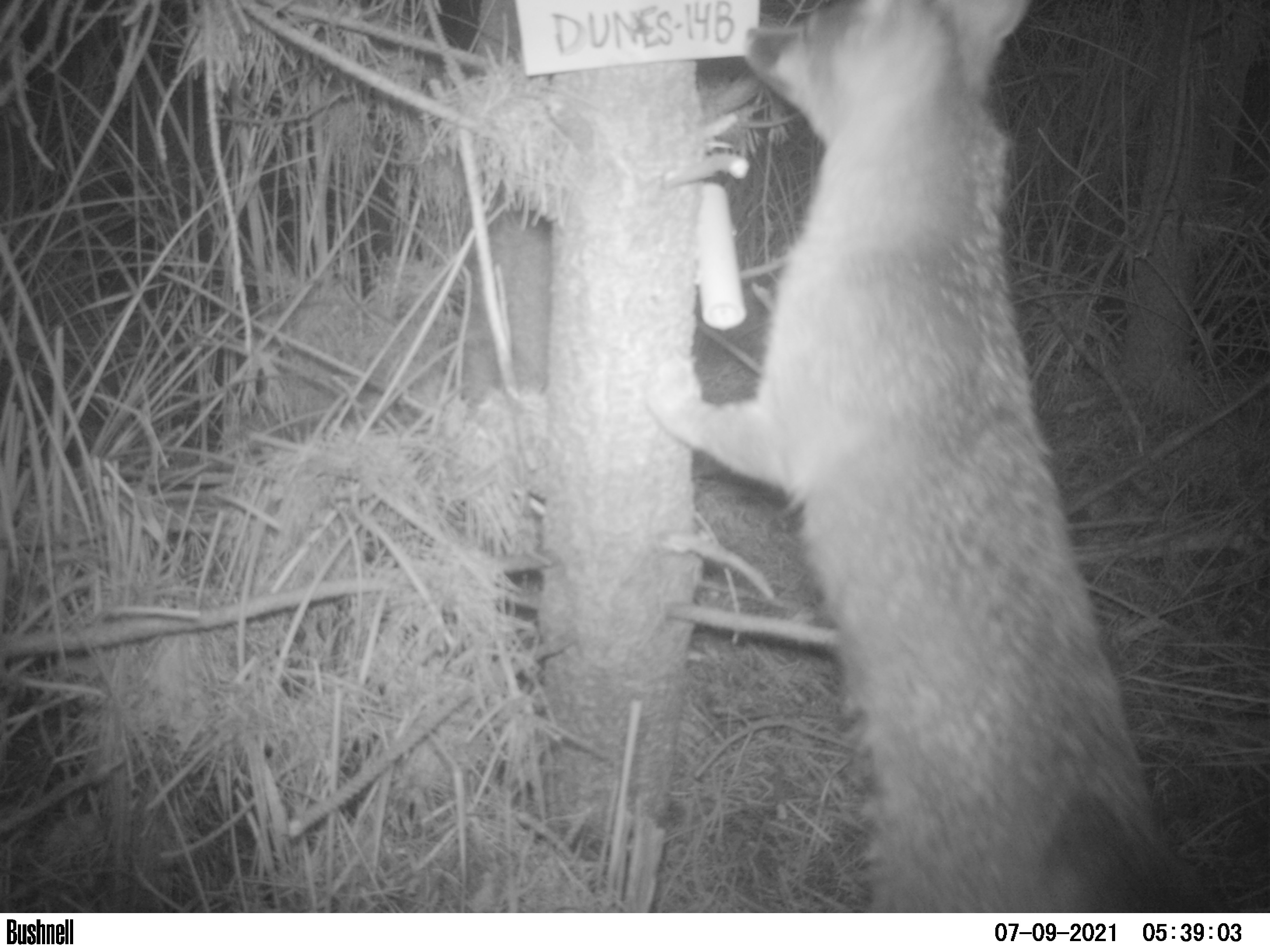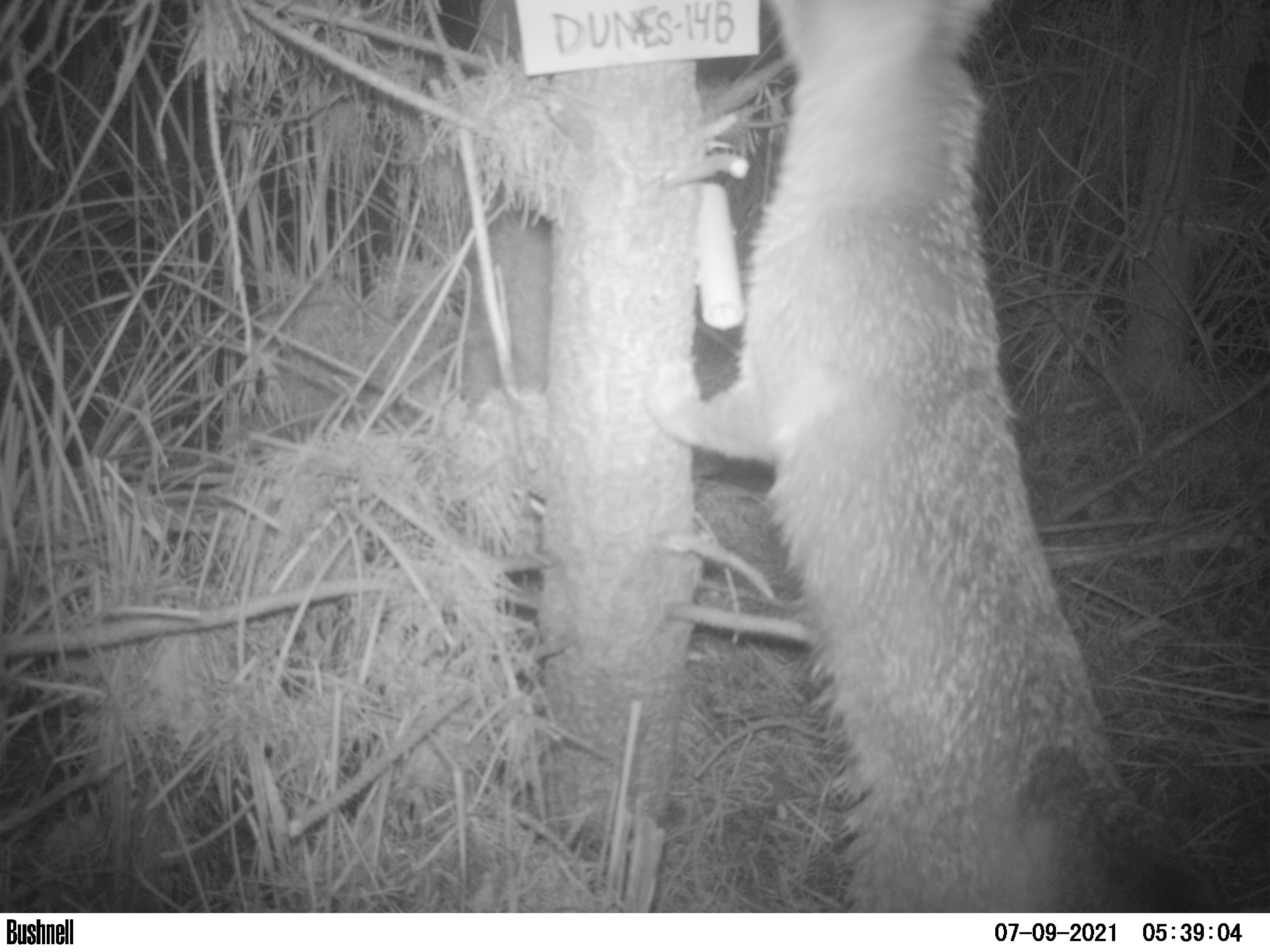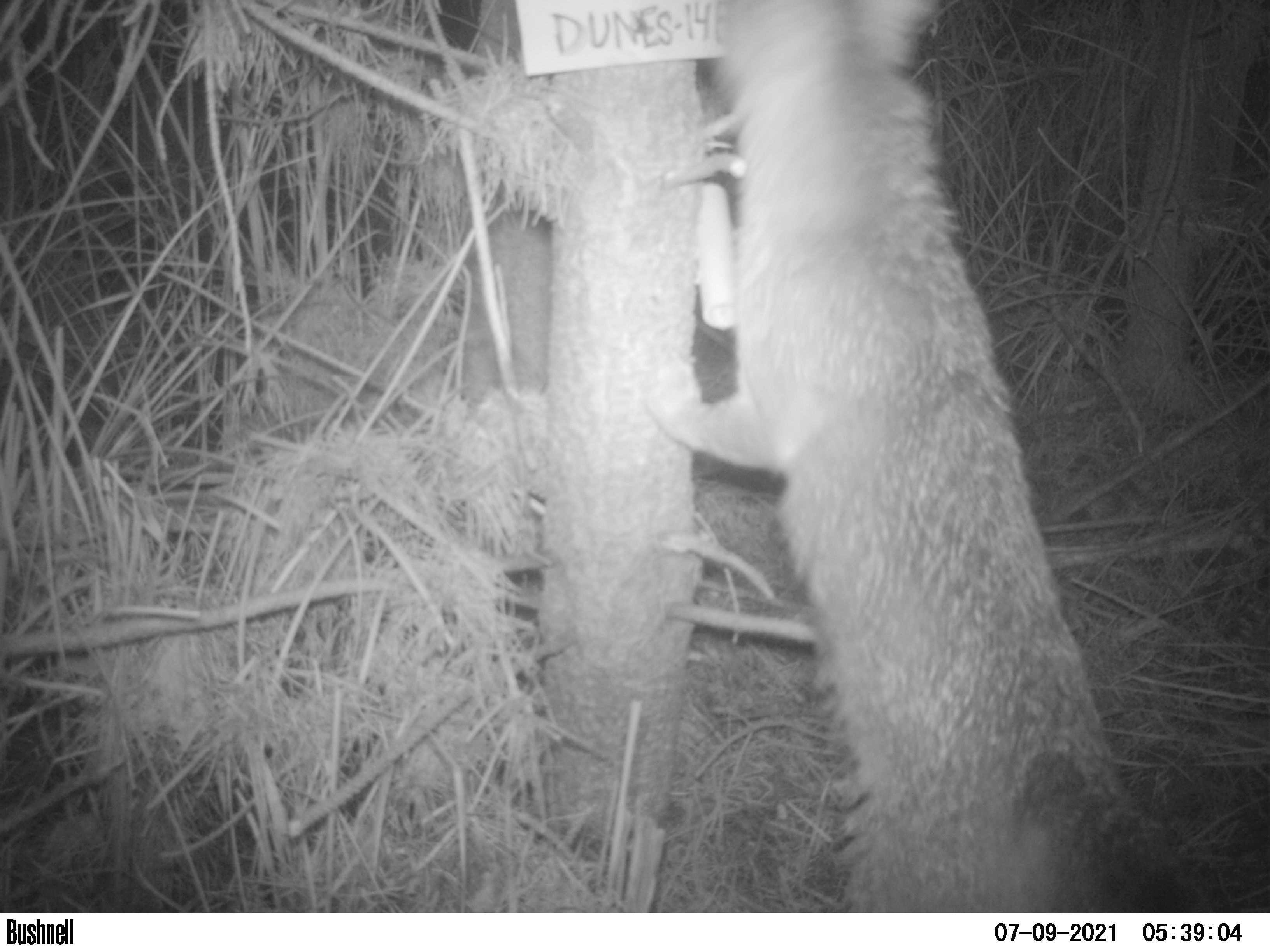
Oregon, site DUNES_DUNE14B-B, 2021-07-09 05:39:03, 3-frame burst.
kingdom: Animalia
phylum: Chordata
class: Mammalia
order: Carnivora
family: Canidae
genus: Urocyon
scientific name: Urocyon cinereoargenteus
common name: gray fox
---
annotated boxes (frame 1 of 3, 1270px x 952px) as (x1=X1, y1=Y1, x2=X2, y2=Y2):
gray fox: (x1=598, y1=4, x2=1222, y2=909)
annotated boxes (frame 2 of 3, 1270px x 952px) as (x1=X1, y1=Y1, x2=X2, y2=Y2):
gray fox: (x1=607, y1=1, x2=1241, y2=911)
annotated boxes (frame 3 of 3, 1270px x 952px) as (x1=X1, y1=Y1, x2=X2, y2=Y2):
gray fox: (x1=605, y1=0, x2=1232, y2=912)